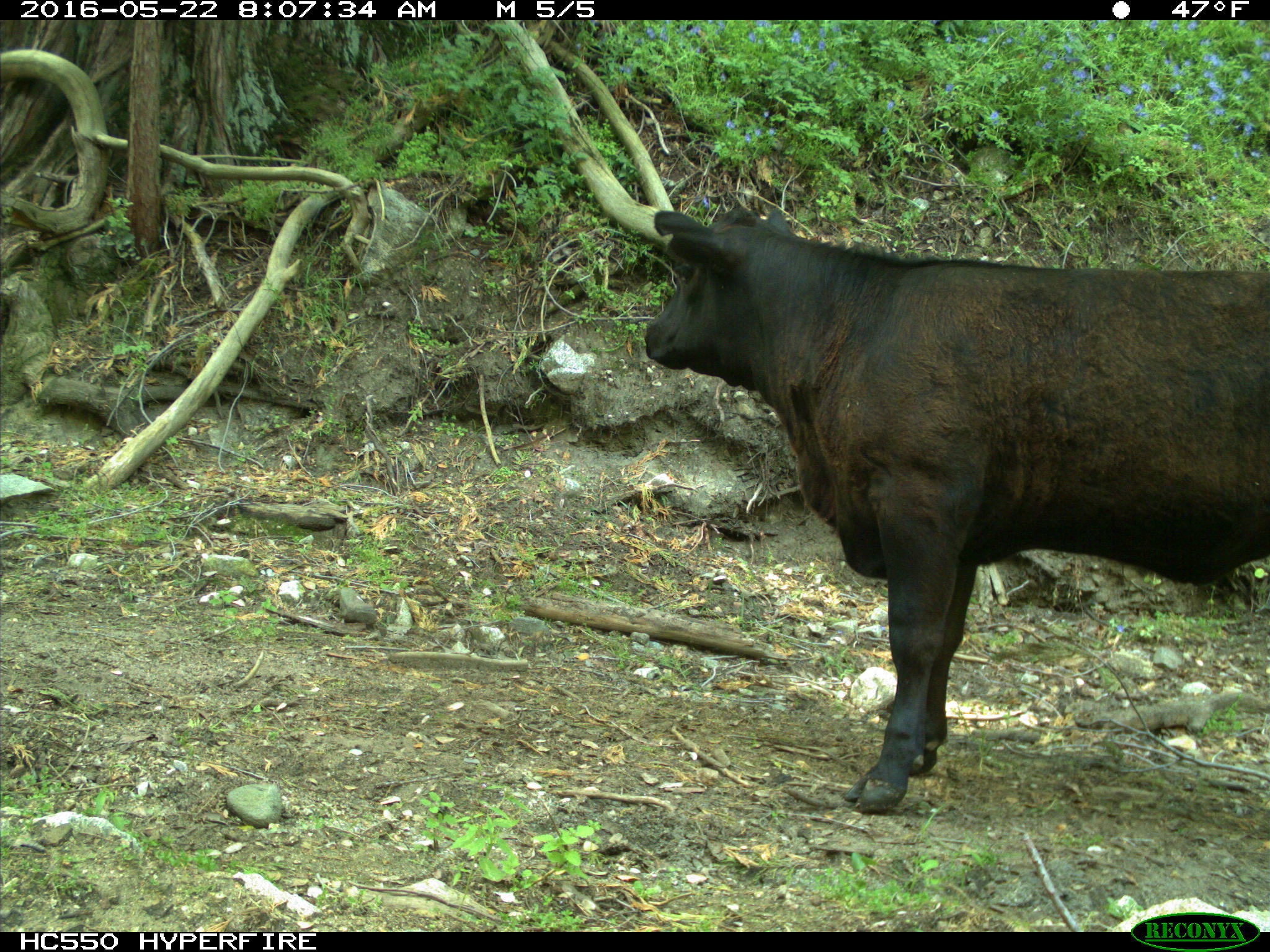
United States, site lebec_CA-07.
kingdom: Animalia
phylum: Chordata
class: Mammalia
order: Artiodactyla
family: Bovidae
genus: Bos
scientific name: Bos taurus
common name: domestic cow